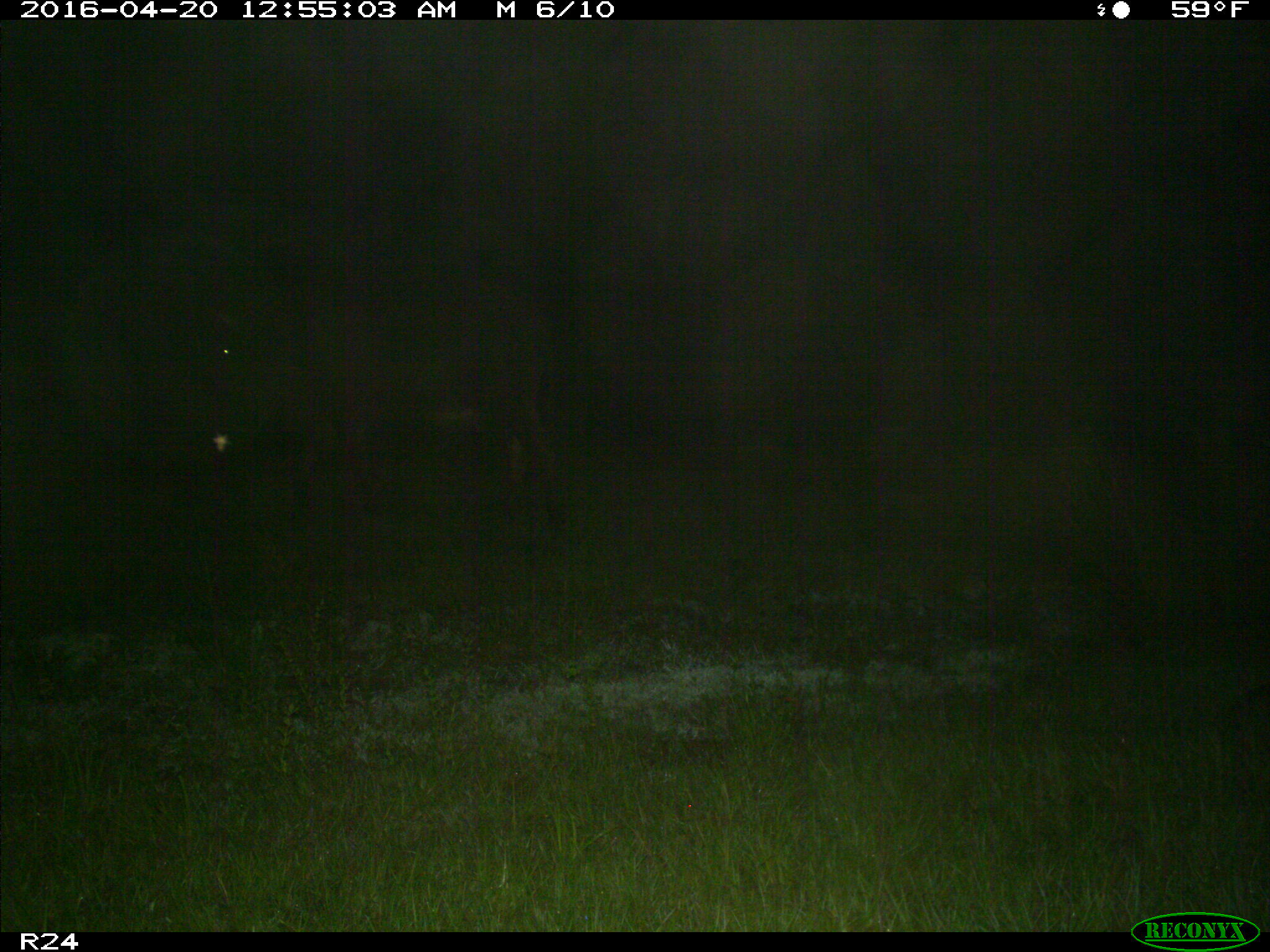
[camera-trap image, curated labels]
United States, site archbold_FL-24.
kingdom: Animalia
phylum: Chordata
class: Mammalia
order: Artiodactyla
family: Bovidae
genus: Bos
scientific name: Bos taurus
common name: domestic cow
Bos taurus (domestic cow).